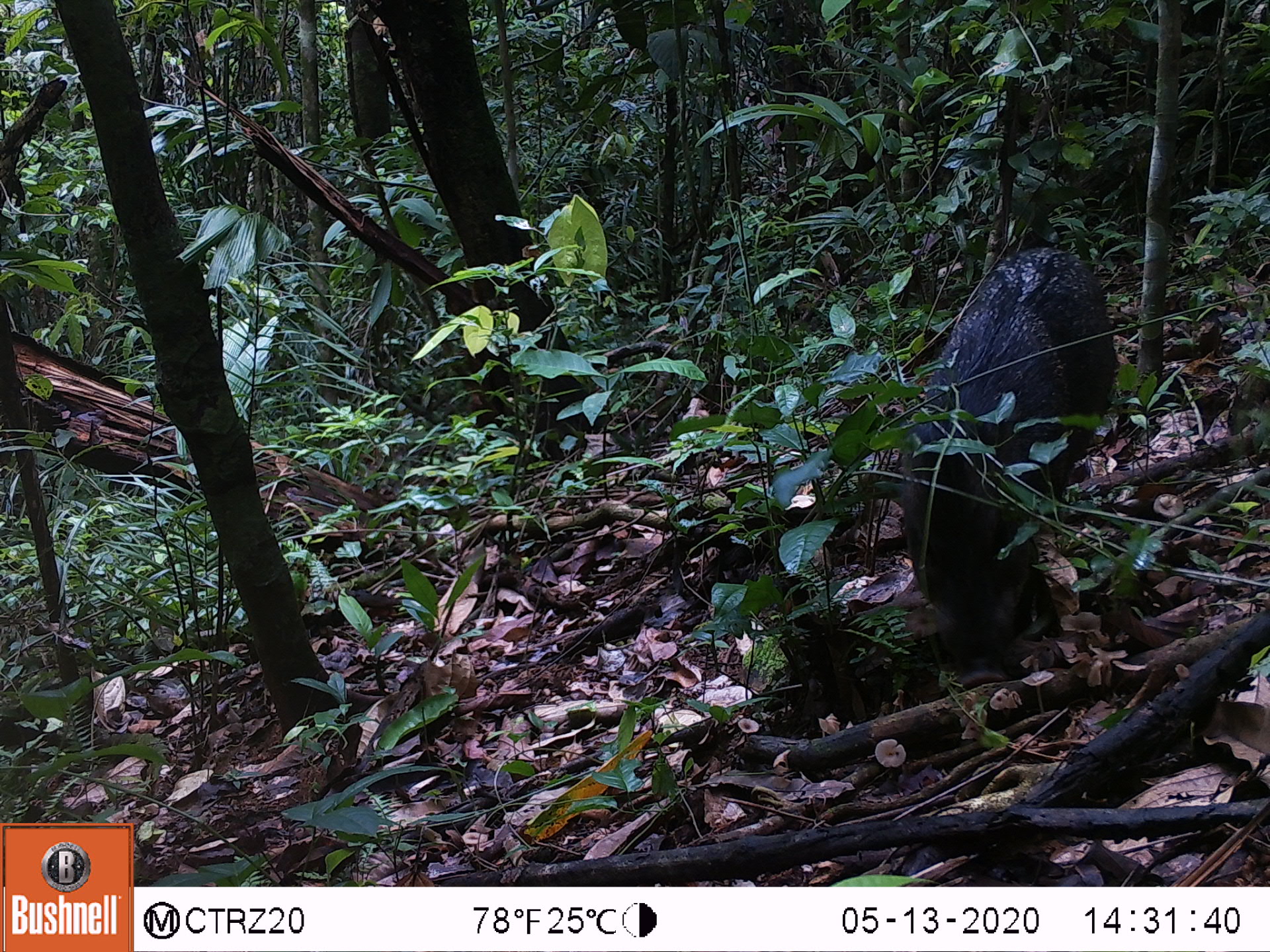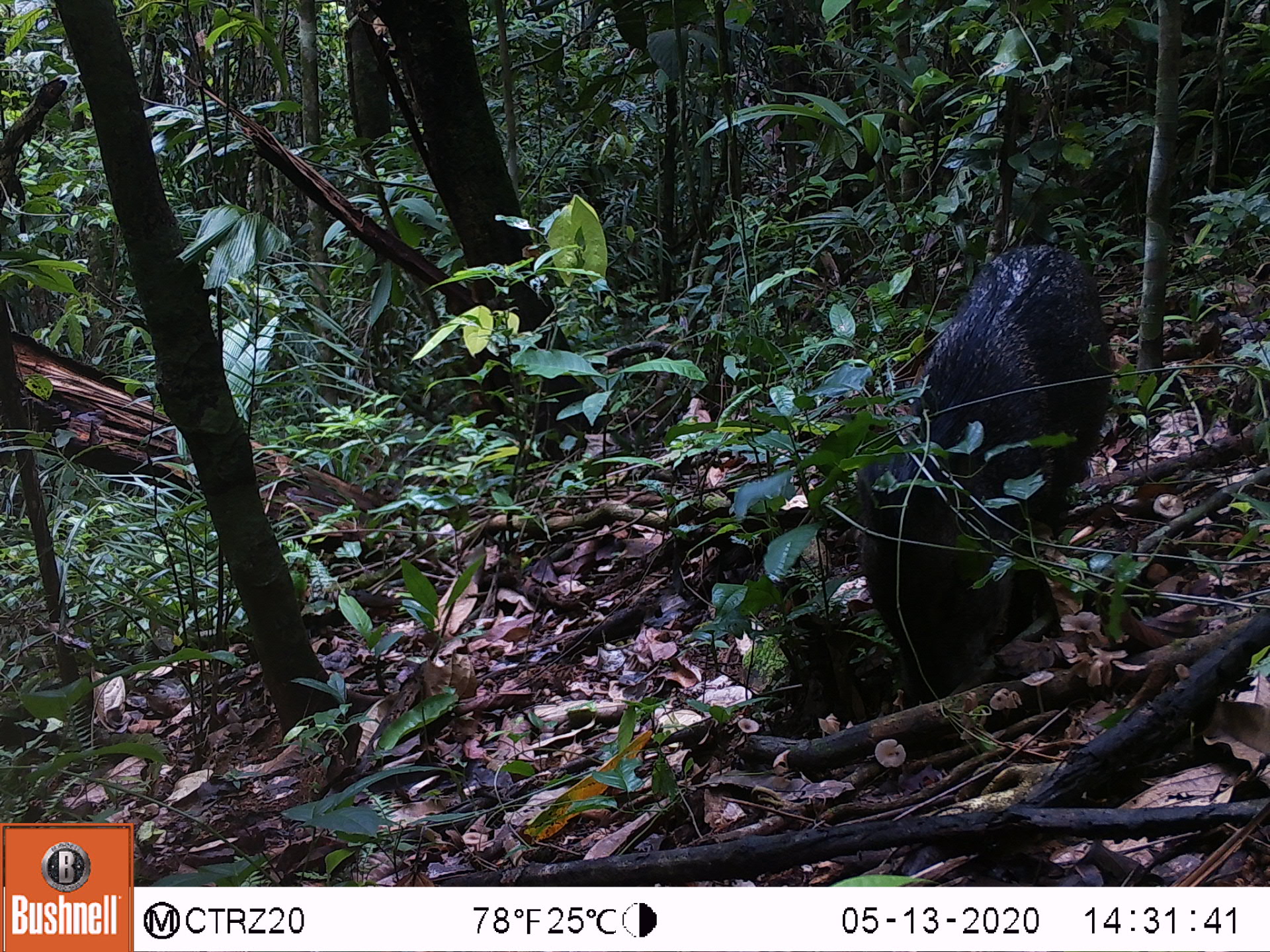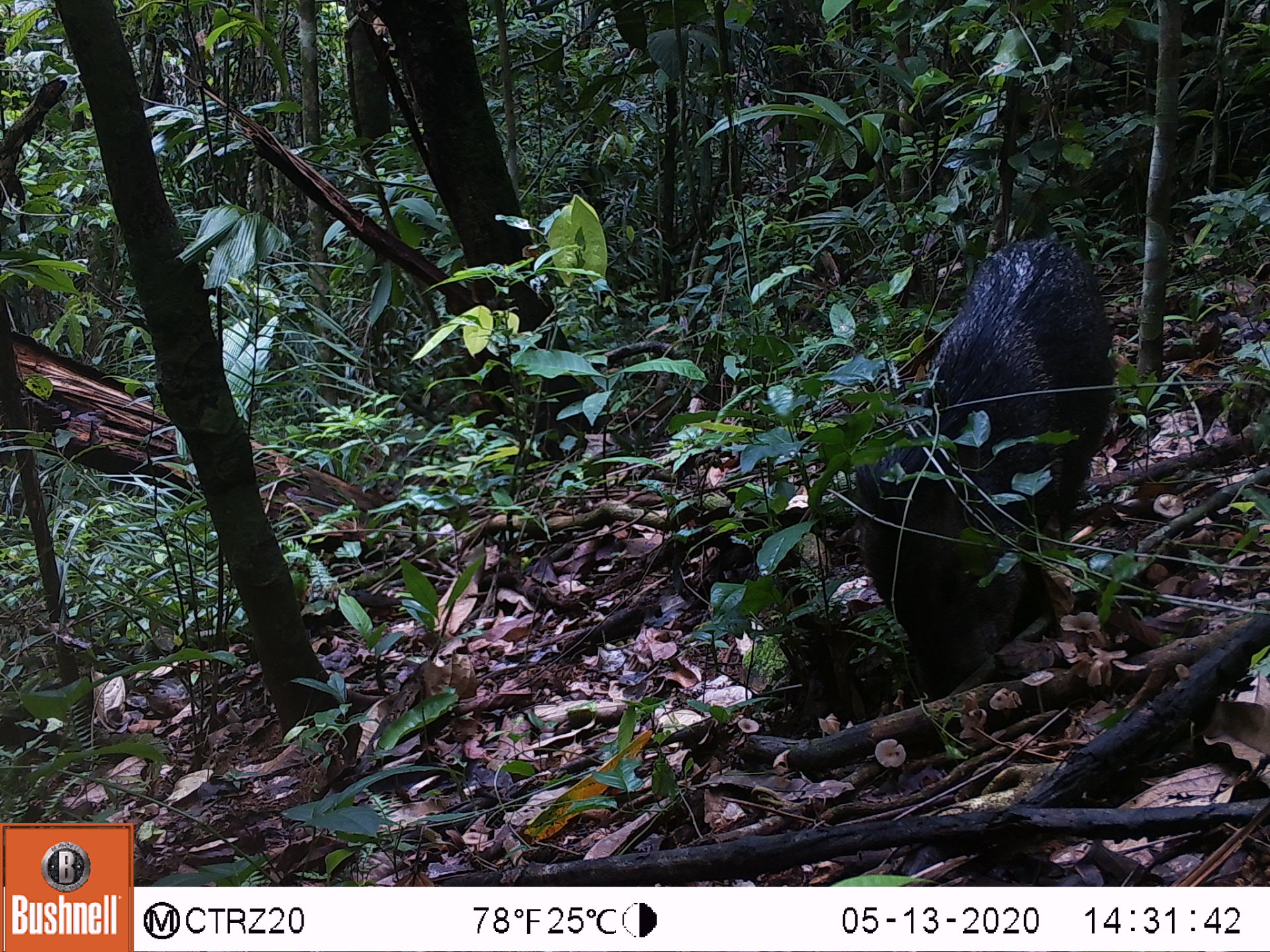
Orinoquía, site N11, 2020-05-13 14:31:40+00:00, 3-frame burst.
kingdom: Animalia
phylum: Chordata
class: Mammalia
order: Artiodactyla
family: Tayassuidae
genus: Pecari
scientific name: Pecari tajacu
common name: collared peccary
Collared peccary (Pecari tajacu).